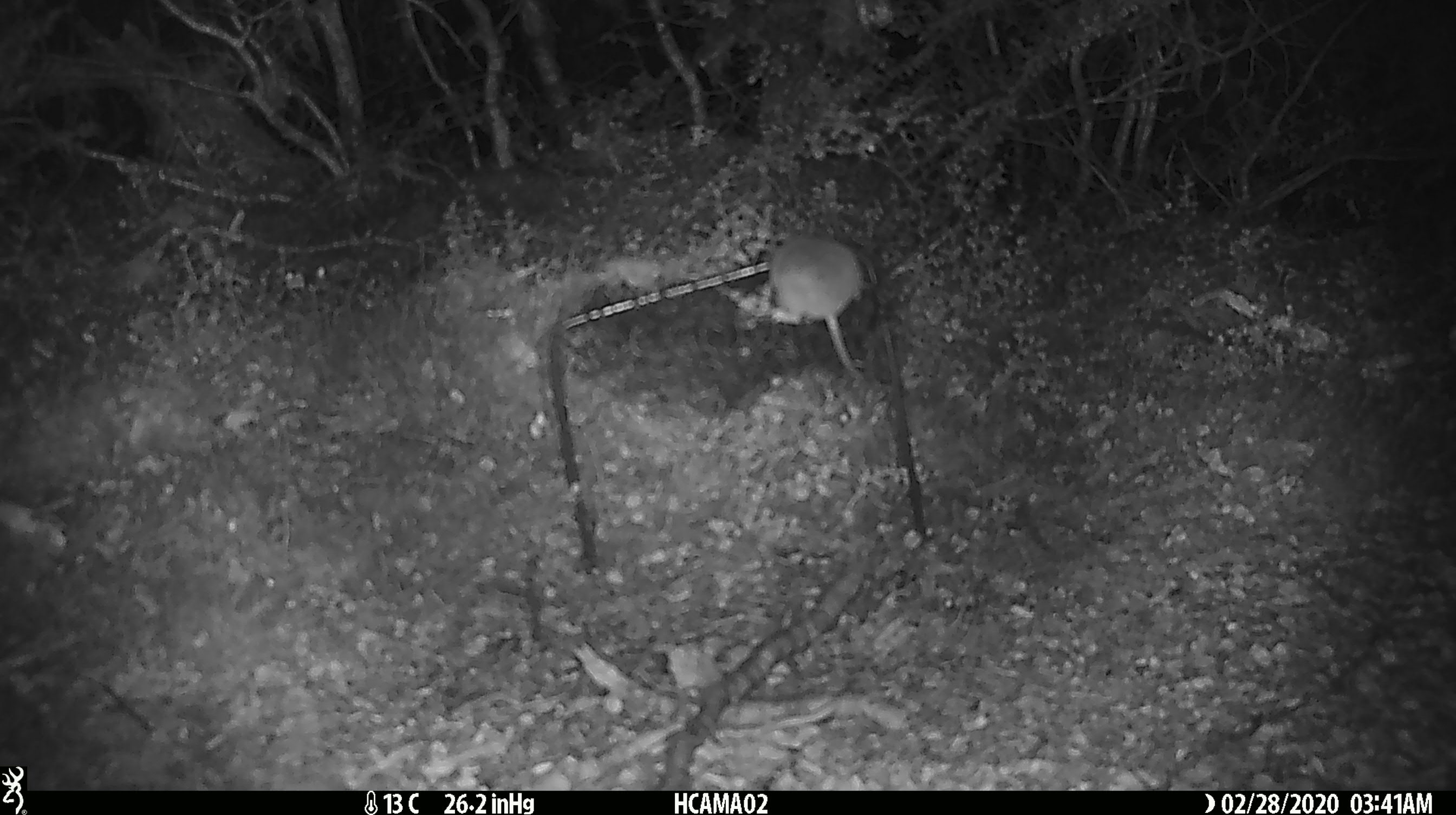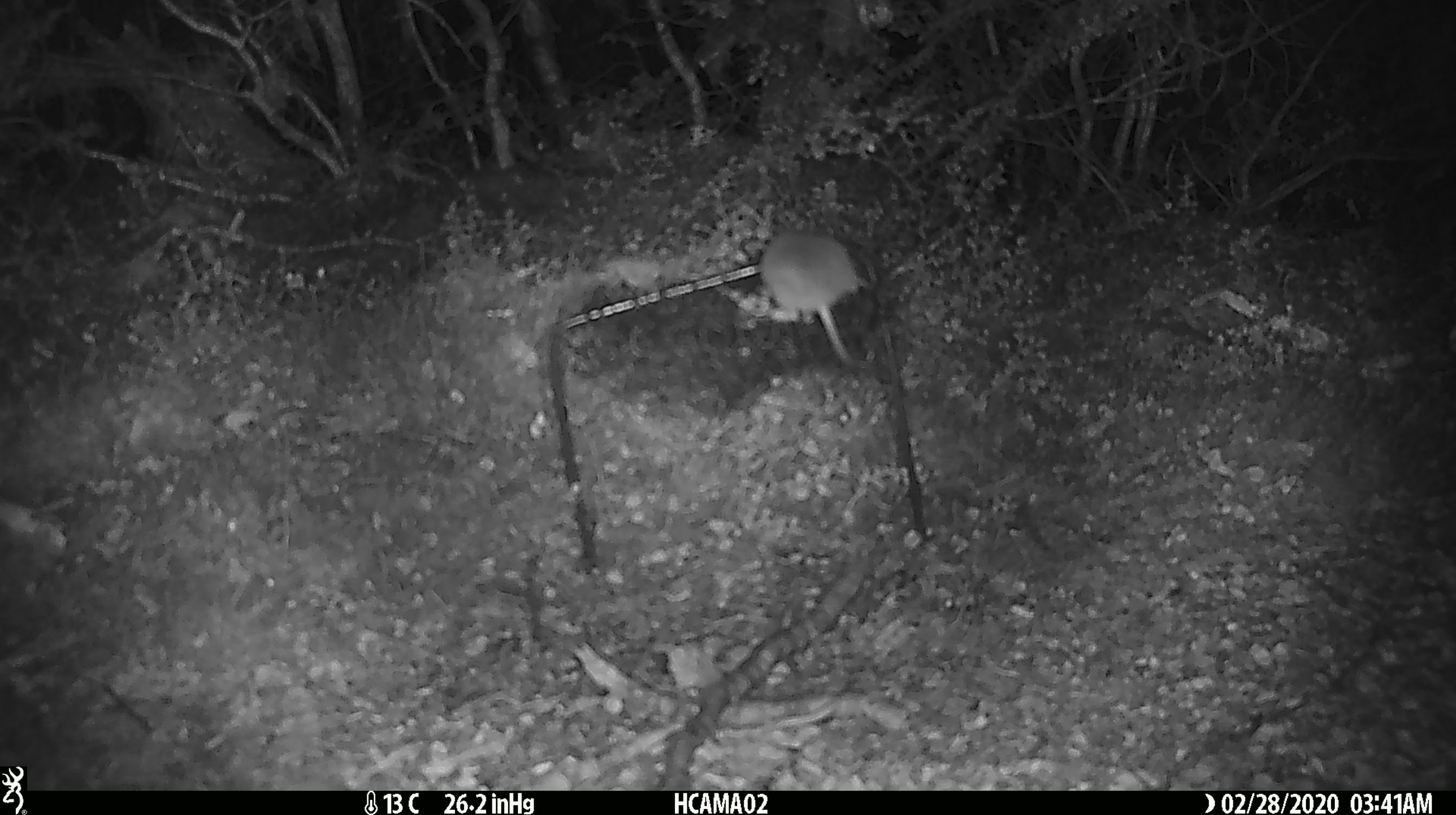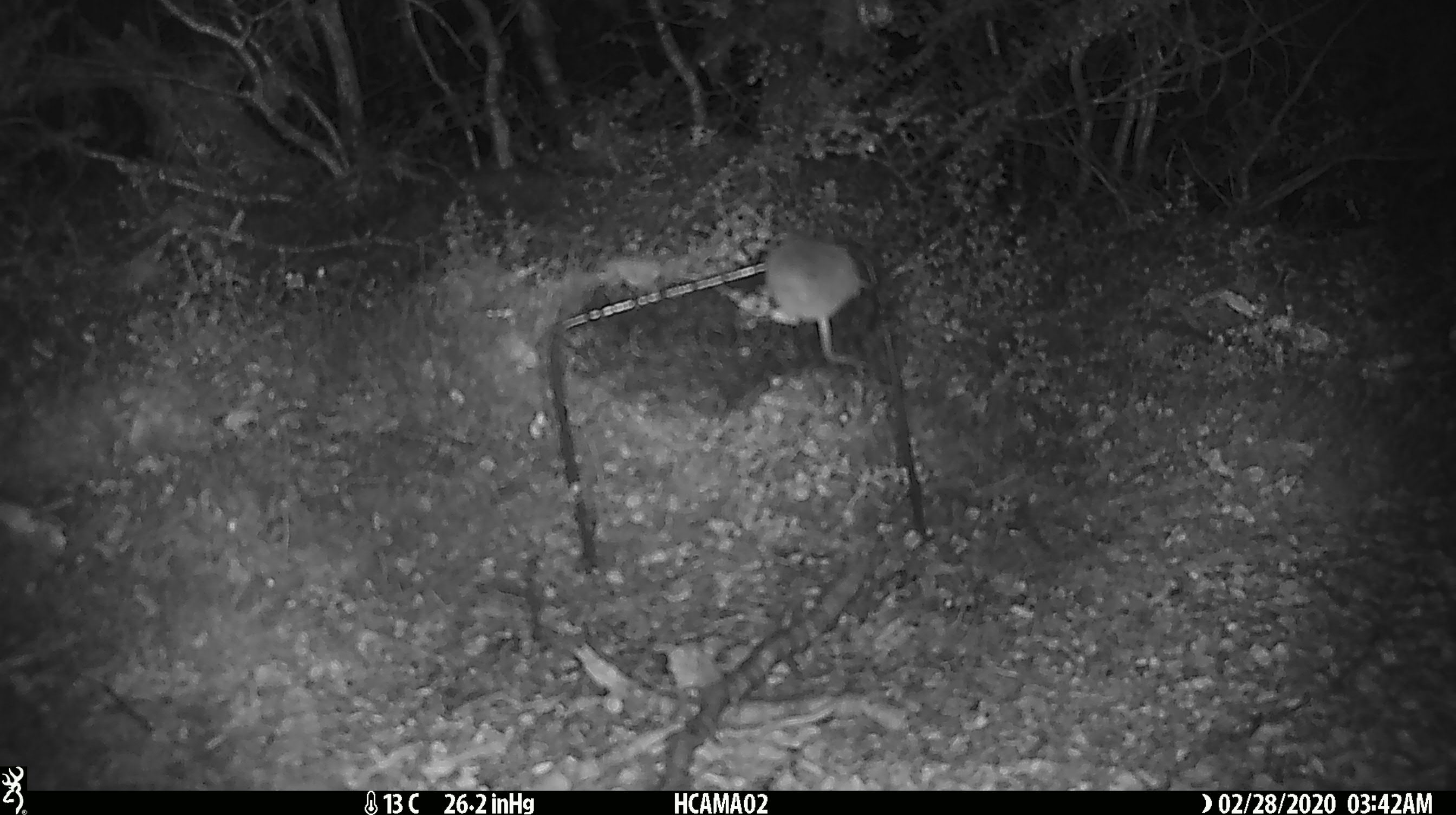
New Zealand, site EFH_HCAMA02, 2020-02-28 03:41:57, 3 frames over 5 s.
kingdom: Animalia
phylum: Chordata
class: Mammalia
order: Rodentia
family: Muridae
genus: Mus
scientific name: Mus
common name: mouse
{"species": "mouse (Mus)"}